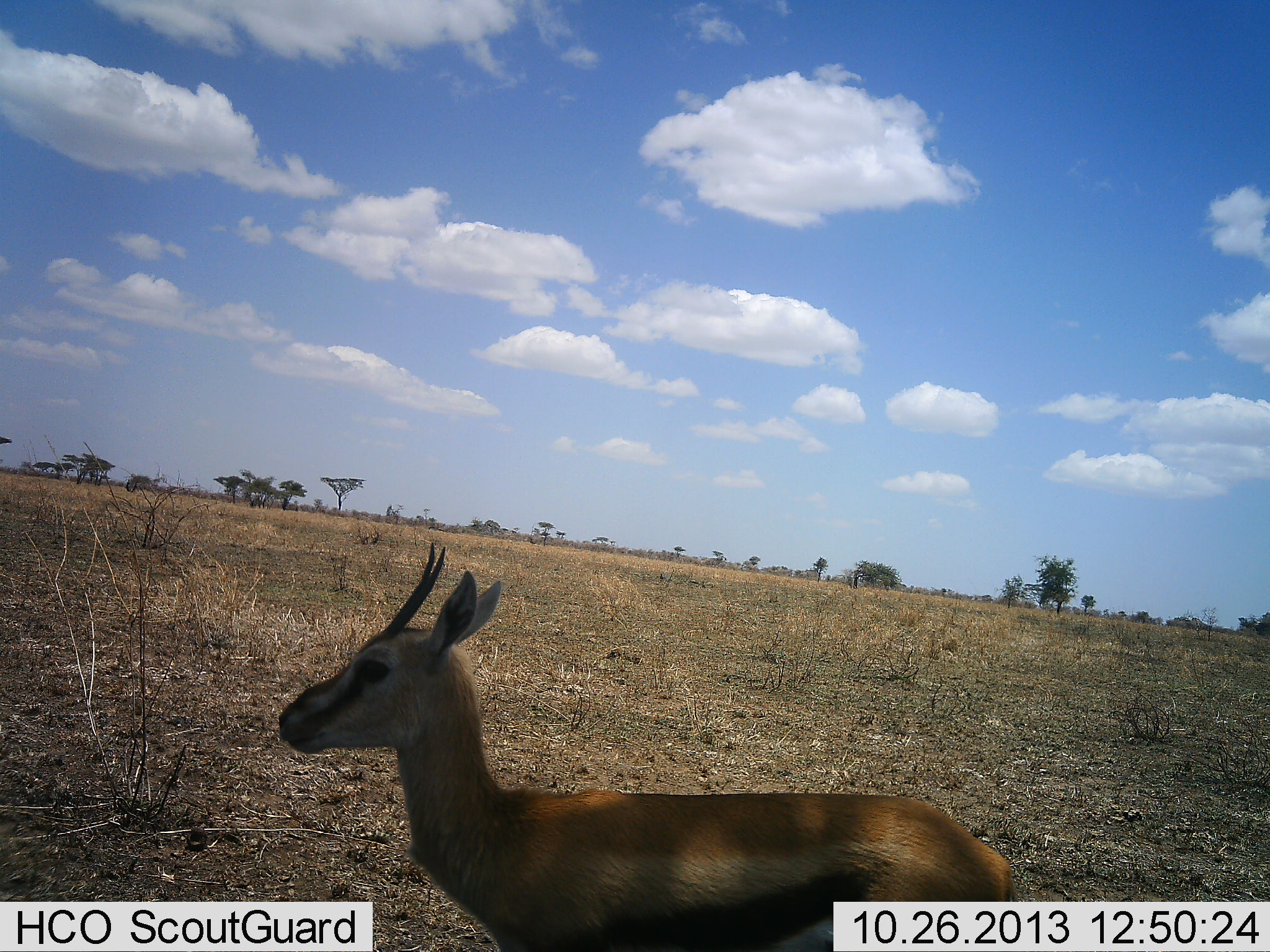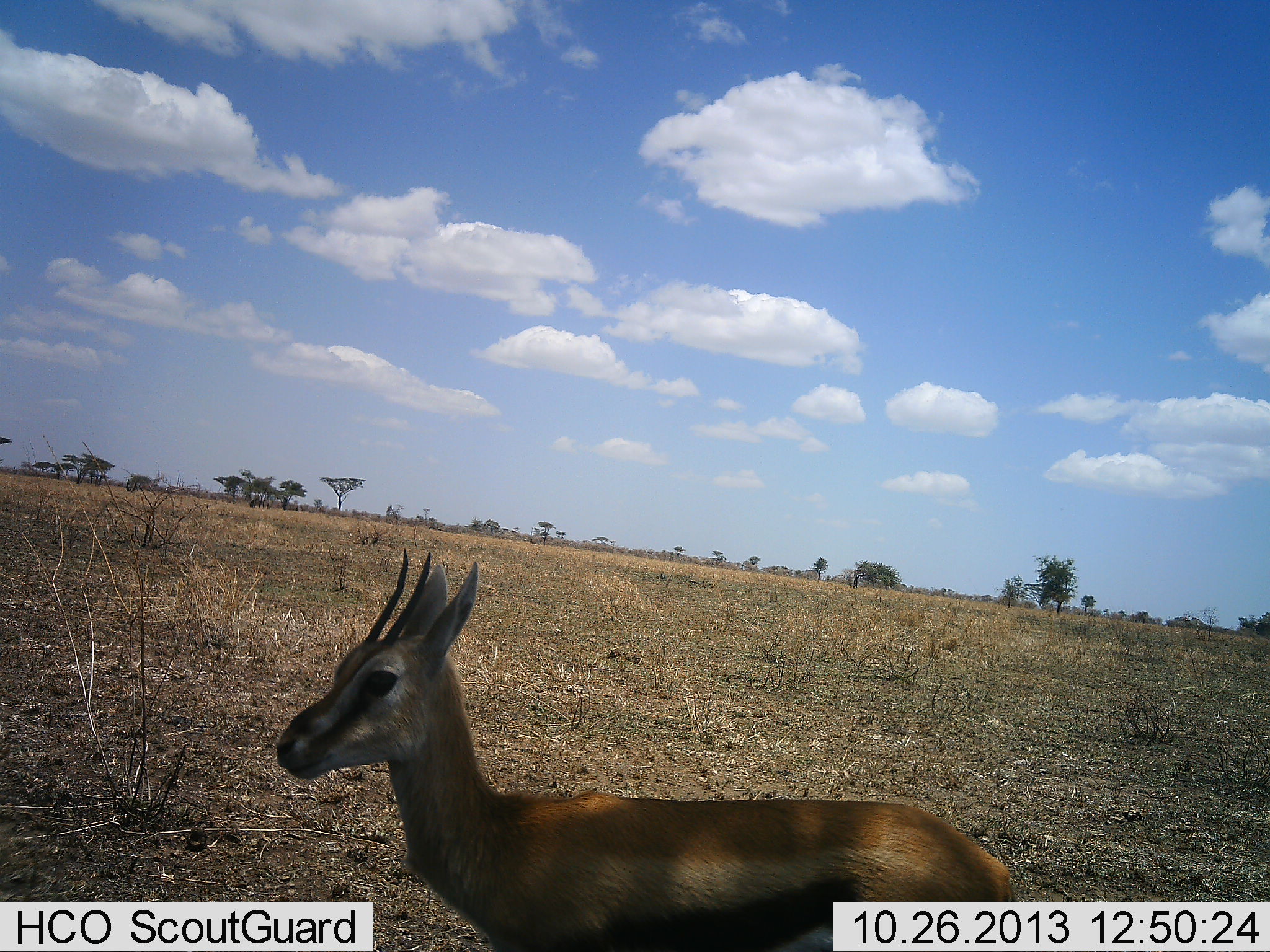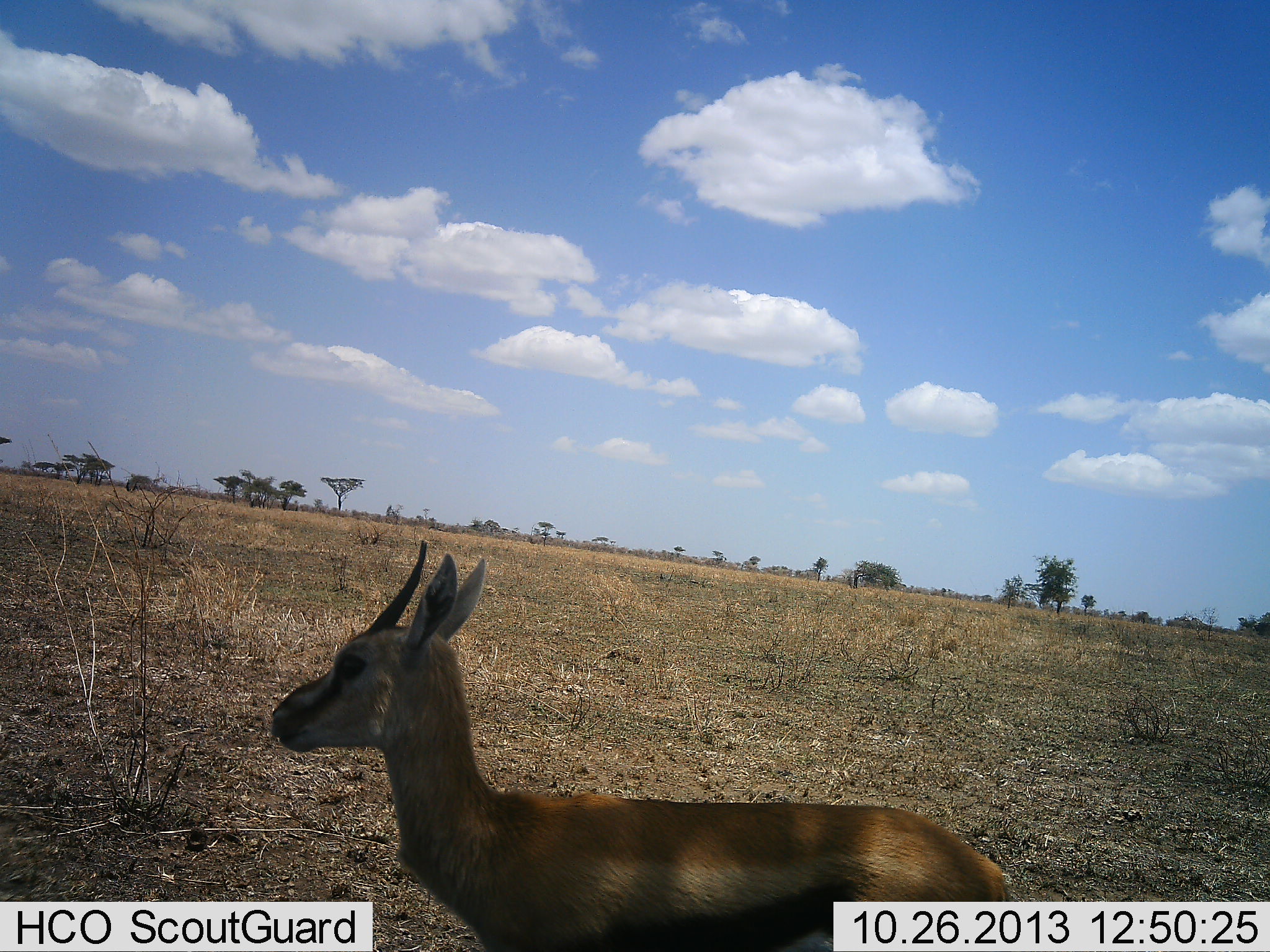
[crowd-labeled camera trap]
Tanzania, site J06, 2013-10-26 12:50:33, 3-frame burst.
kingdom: Animalia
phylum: Chordata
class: Mammalia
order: Artiodactyla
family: Bovidae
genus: Eudorcas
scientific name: Eudorcas thomsonii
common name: thomson's gazelle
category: gazellethomsons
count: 1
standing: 90%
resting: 10%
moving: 0%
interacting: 0%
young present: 0%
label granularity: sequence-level